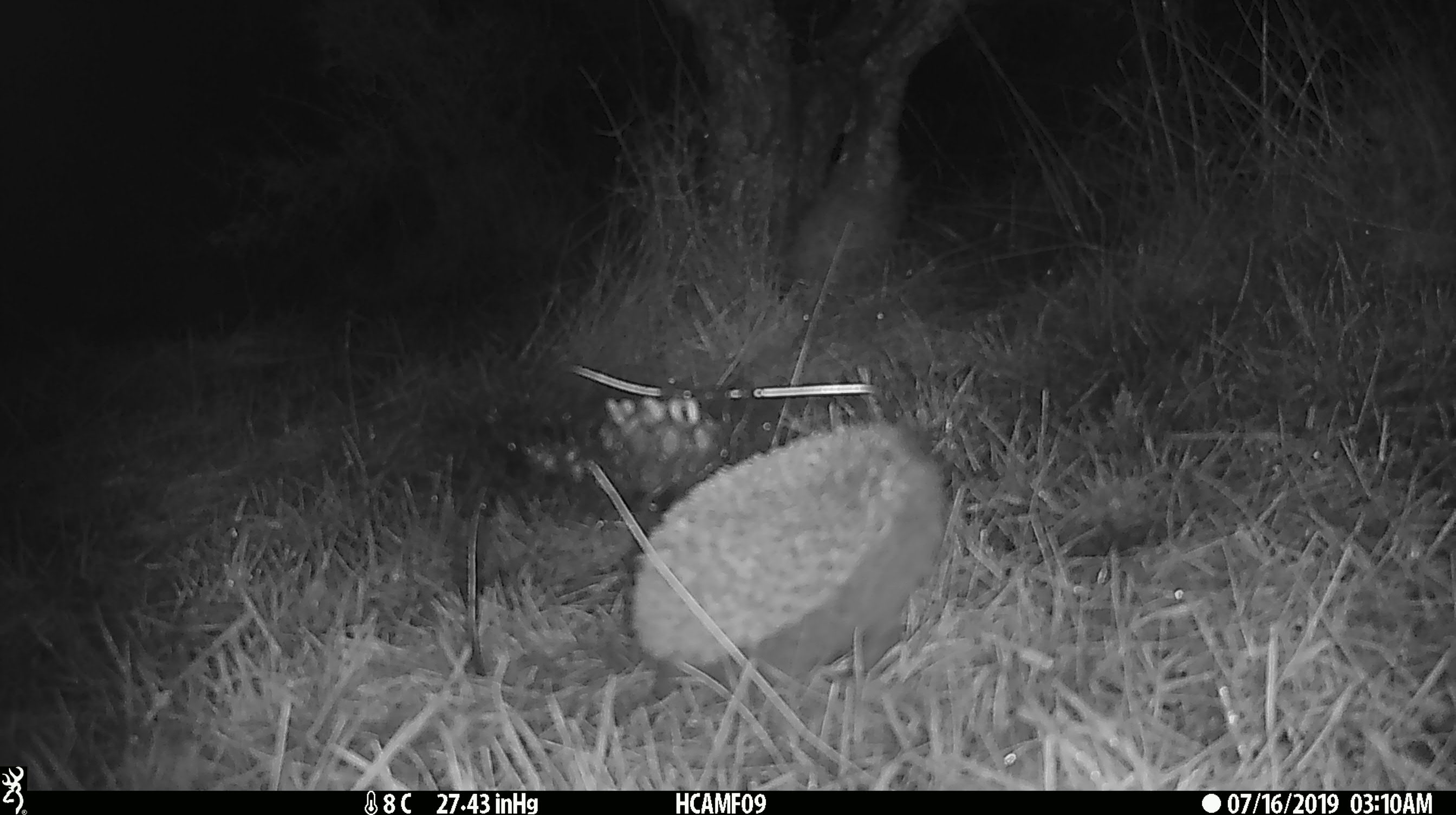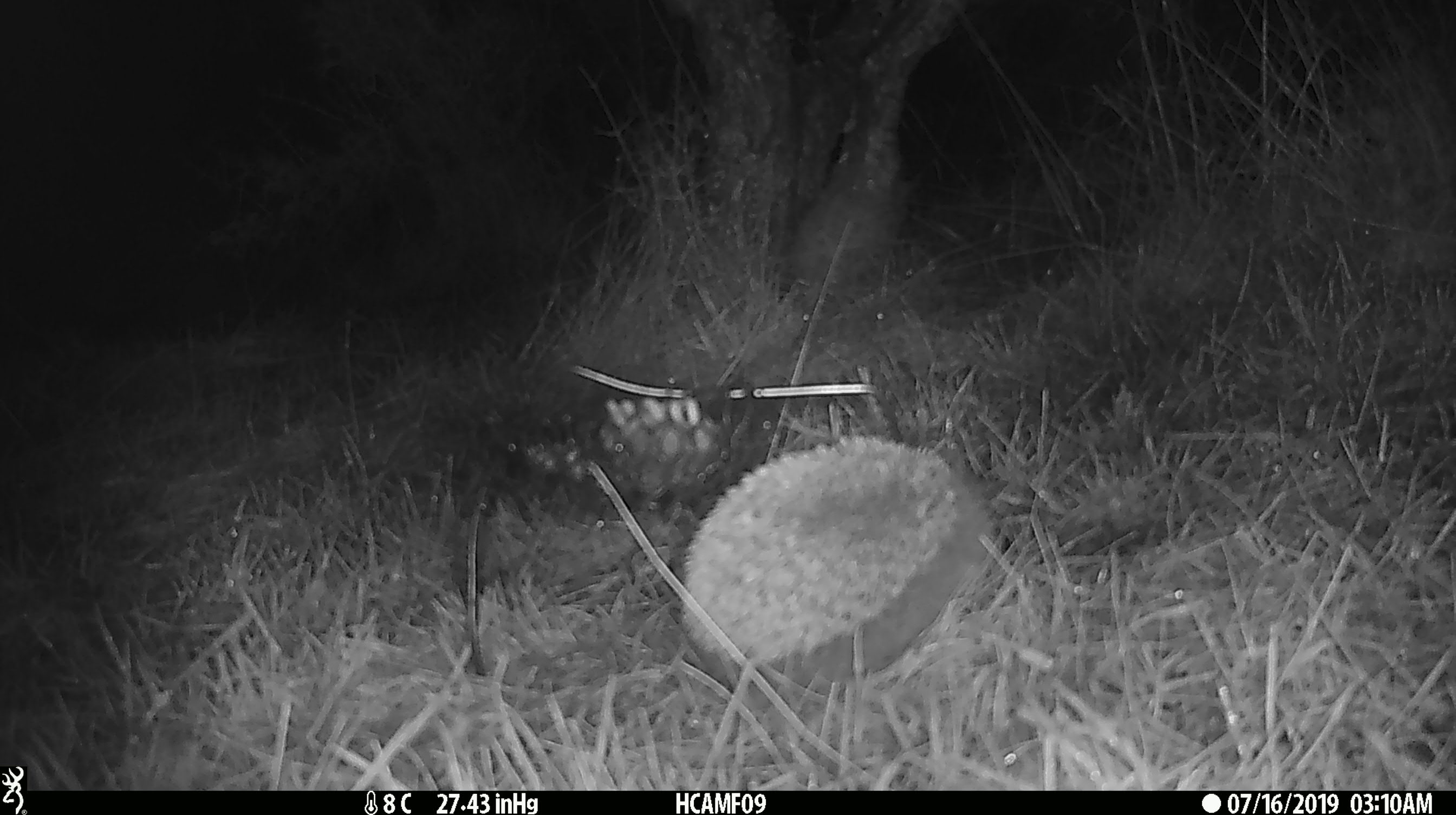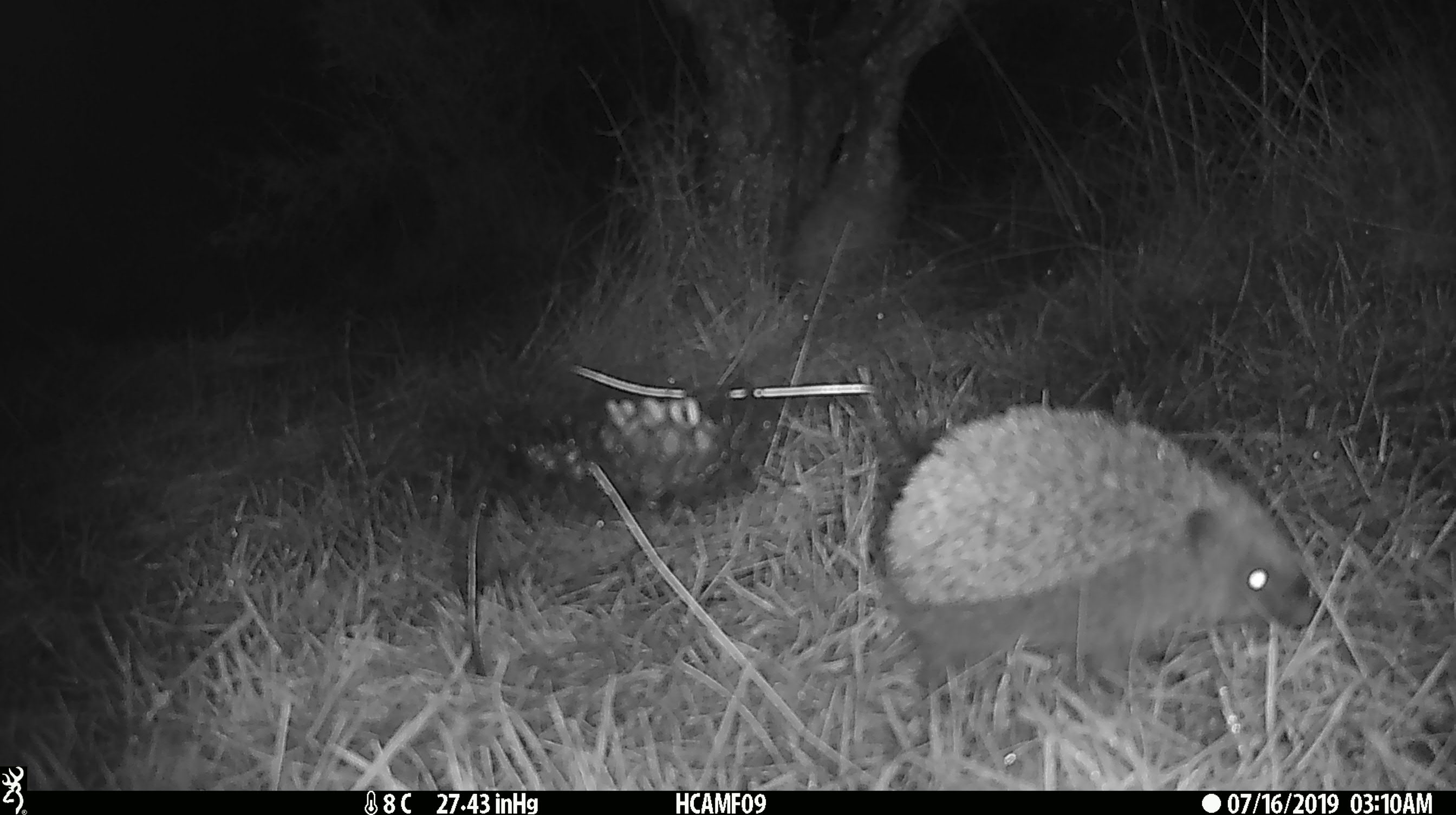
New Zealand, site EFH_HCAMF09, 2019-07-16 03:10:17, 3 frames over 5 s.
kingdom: Animalia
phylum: Chordata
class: Mammalia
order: Eulipotyphla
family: Erinaceidae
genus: Erinaceus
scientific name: Erinaceus europaeus europaeus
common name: european hedgehog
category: hedgehog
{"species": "hedgehog (european hedgehog) (Erinaceus europaeus europaeus)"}